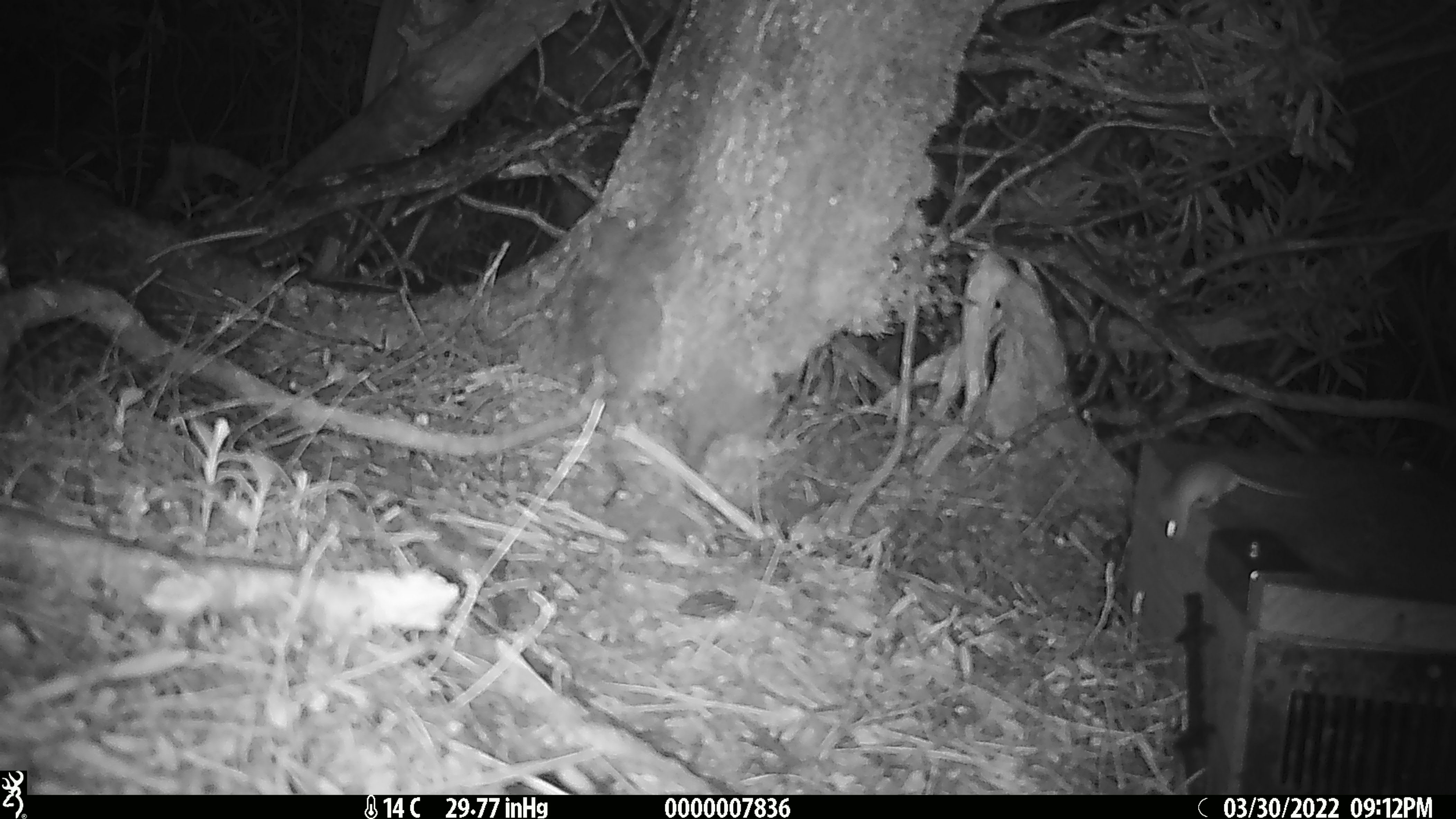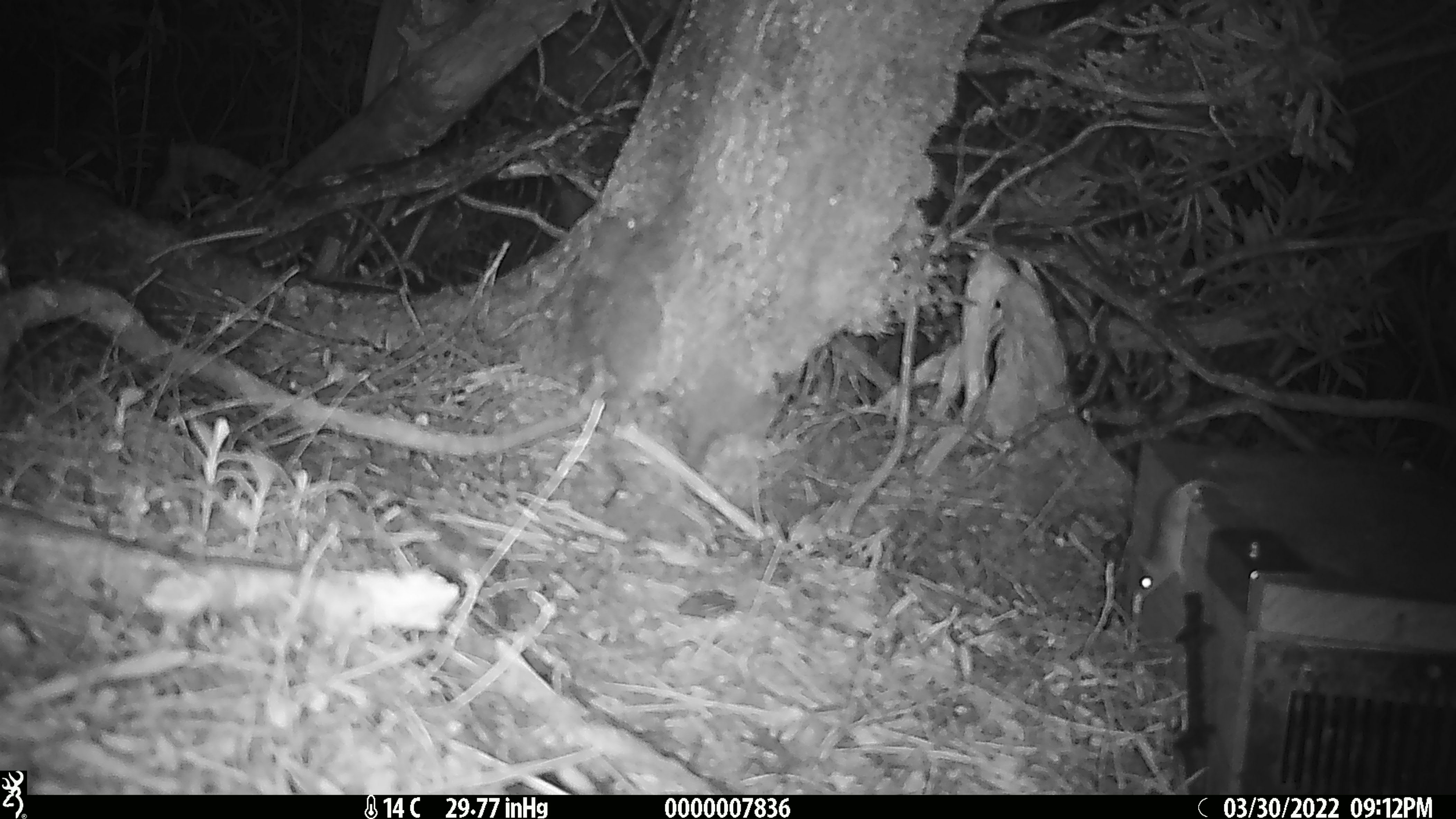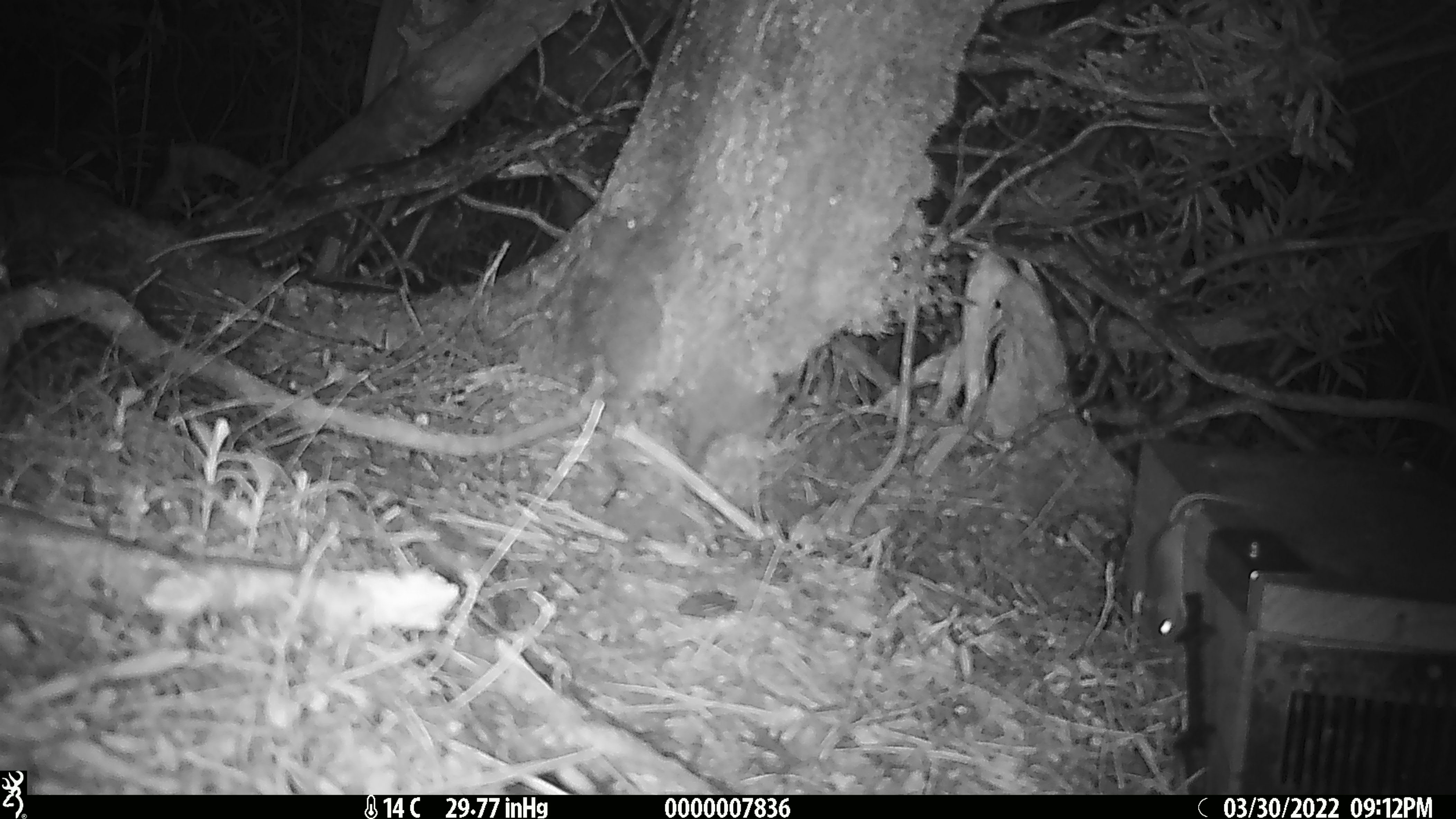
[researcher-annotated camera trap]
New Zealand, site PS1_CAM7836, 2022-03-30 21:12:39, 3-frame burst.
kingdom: Animalia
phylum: Chordata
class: Mammalia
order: Rodentia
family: Muridae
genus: Mus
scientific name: Mus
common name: mouse